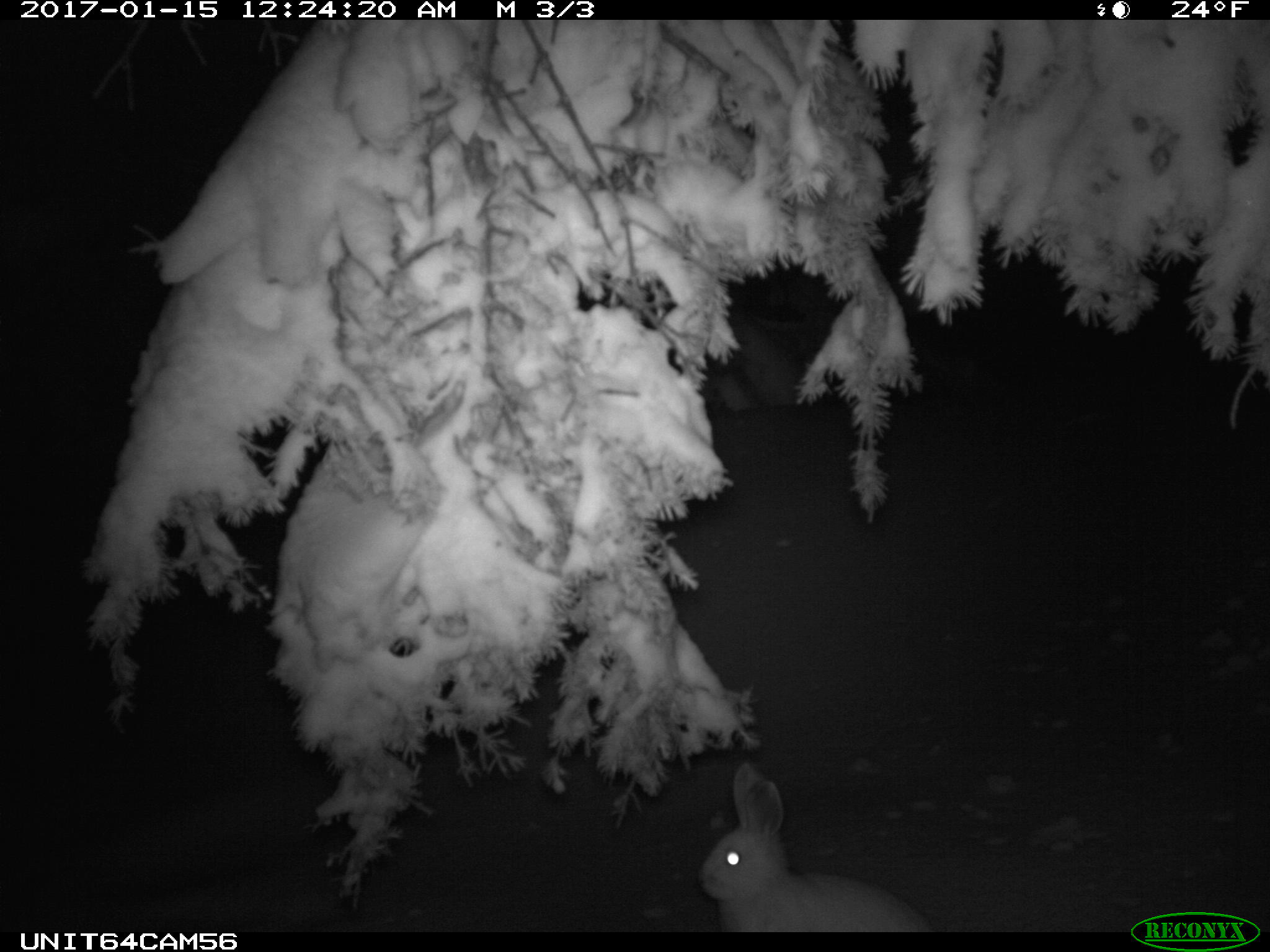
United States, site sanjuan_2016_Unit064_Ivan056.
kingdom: Animalia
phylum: Chordata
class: Mammalia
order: Lagomorpha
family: Leporidae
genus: Lepus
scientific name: Lepus americanus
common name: snowshoe hare